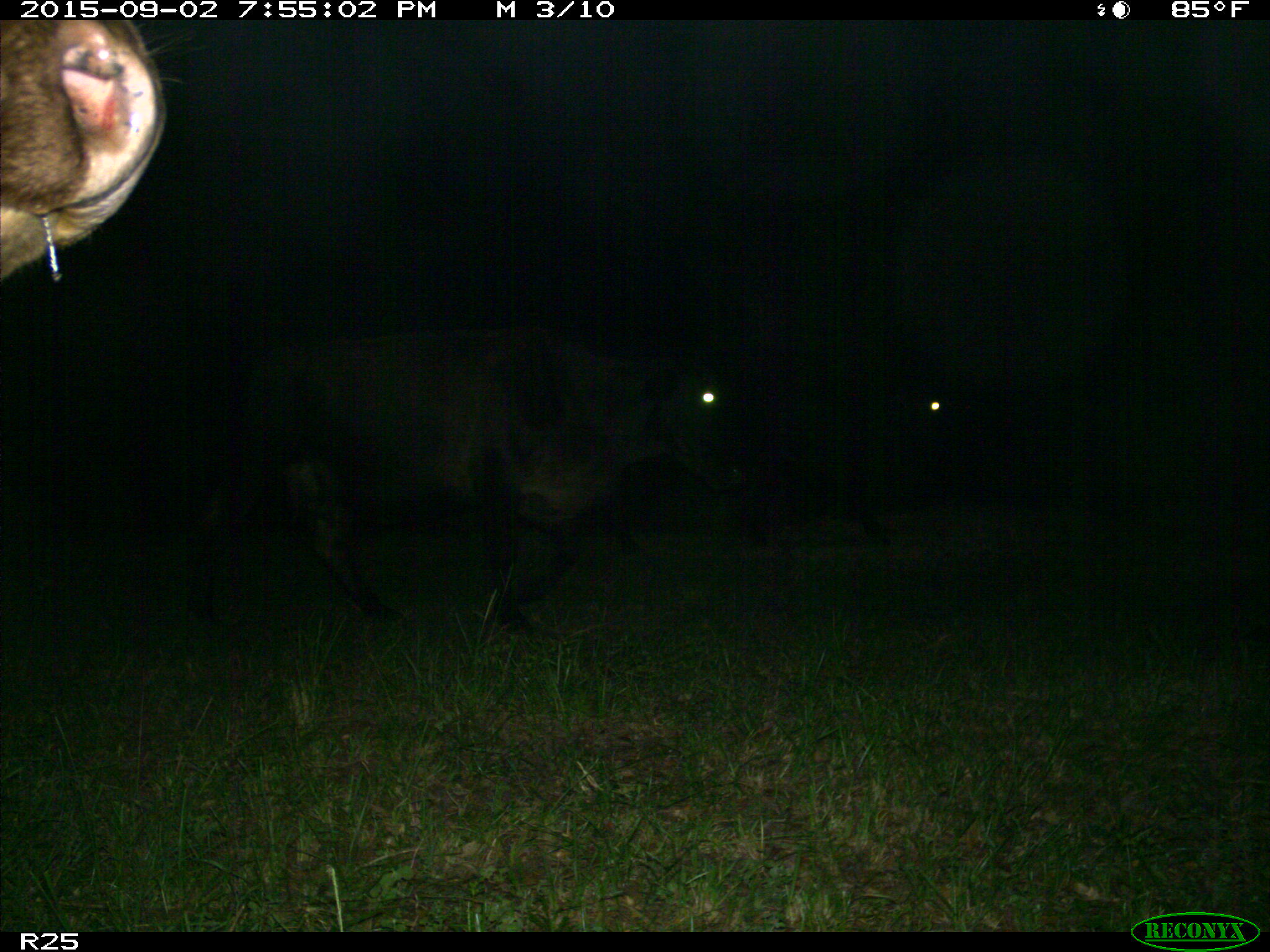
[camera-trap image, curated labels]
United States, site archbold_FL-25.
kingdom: Animalia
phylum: Chordata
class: Mammalia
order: Artiodactyla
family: Bovidae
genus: Bos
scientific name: Bos taurus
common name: domestic cow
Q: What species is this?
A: Bos taurus (domestic cow).